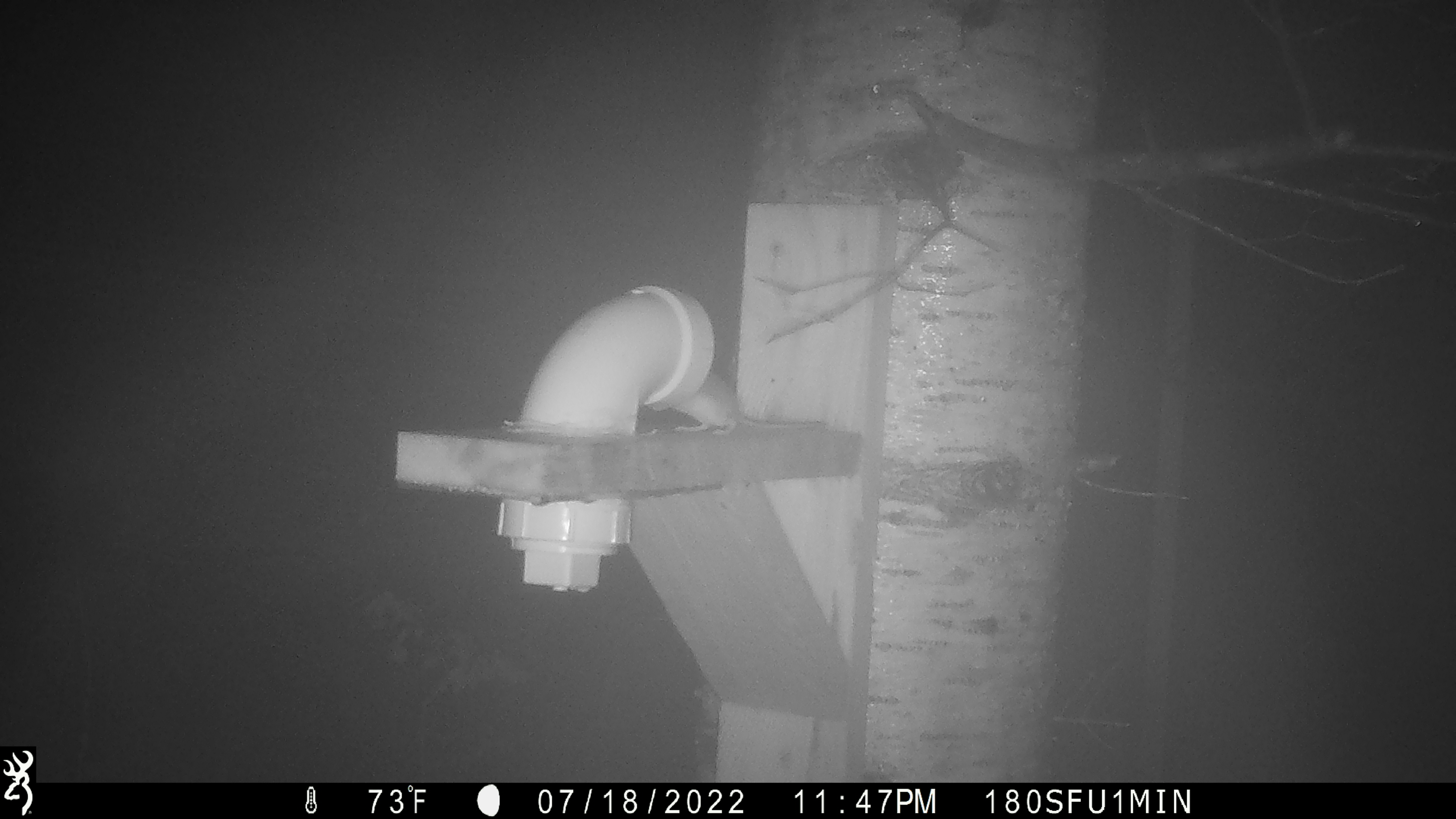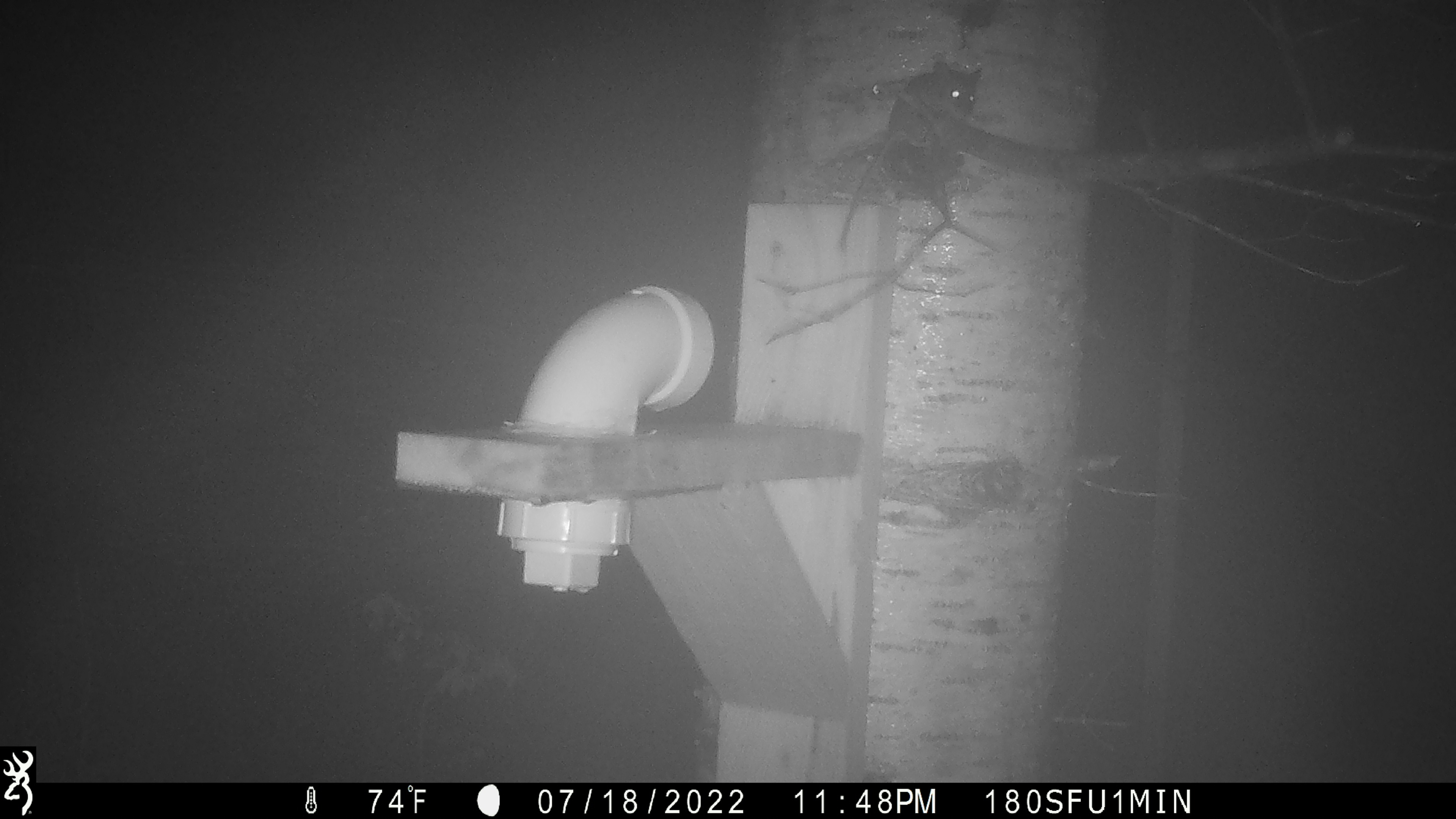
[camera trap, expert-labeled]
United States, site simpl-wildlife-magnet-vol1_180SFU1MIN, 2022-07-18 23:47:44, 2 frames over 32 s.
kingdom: Animalia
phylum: Chordata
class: Mammalia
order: Rodentia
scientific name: Rodentia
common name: mouse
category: mouse sp.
Mouse sp. (mouse) (Rodentia).